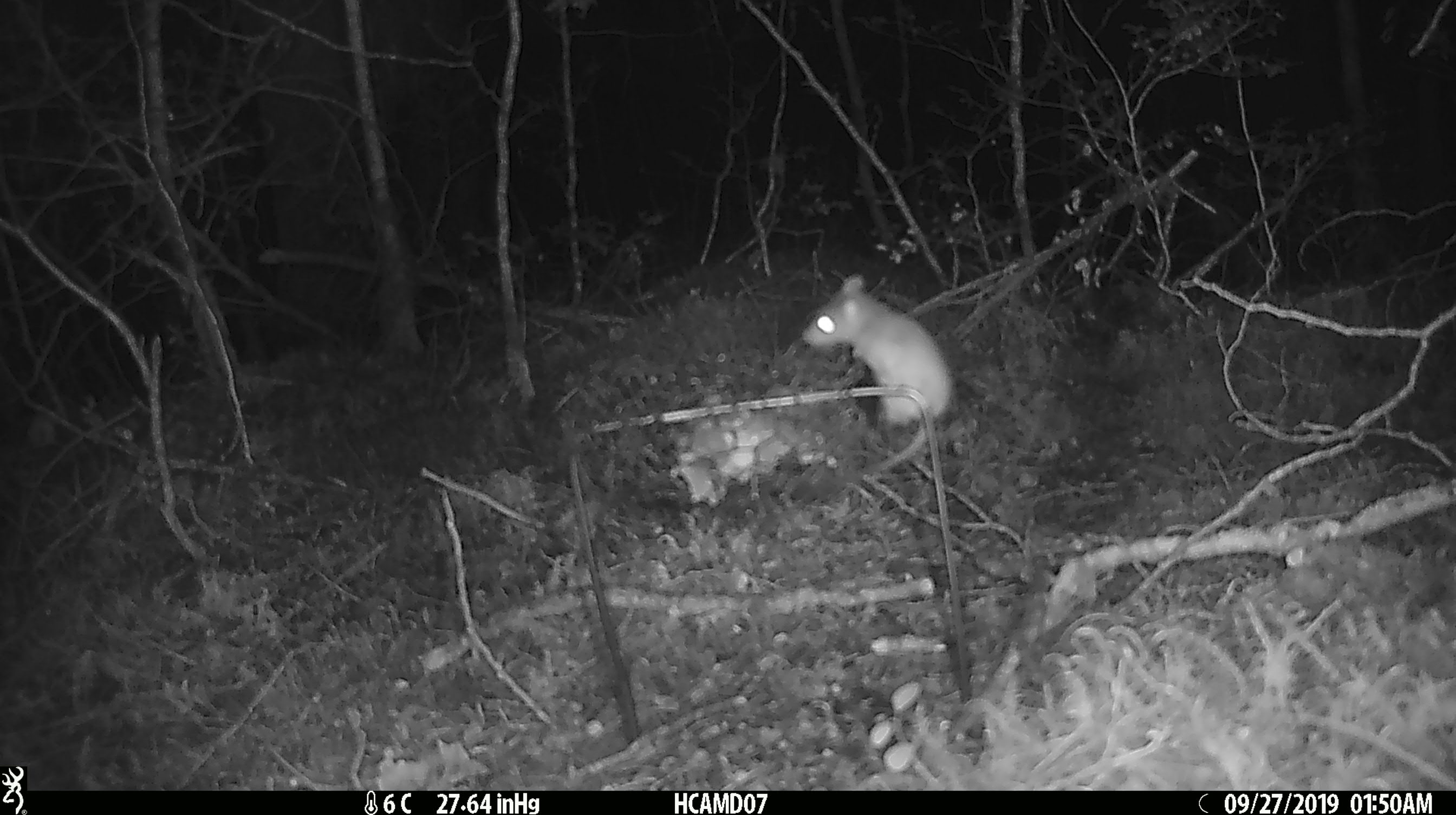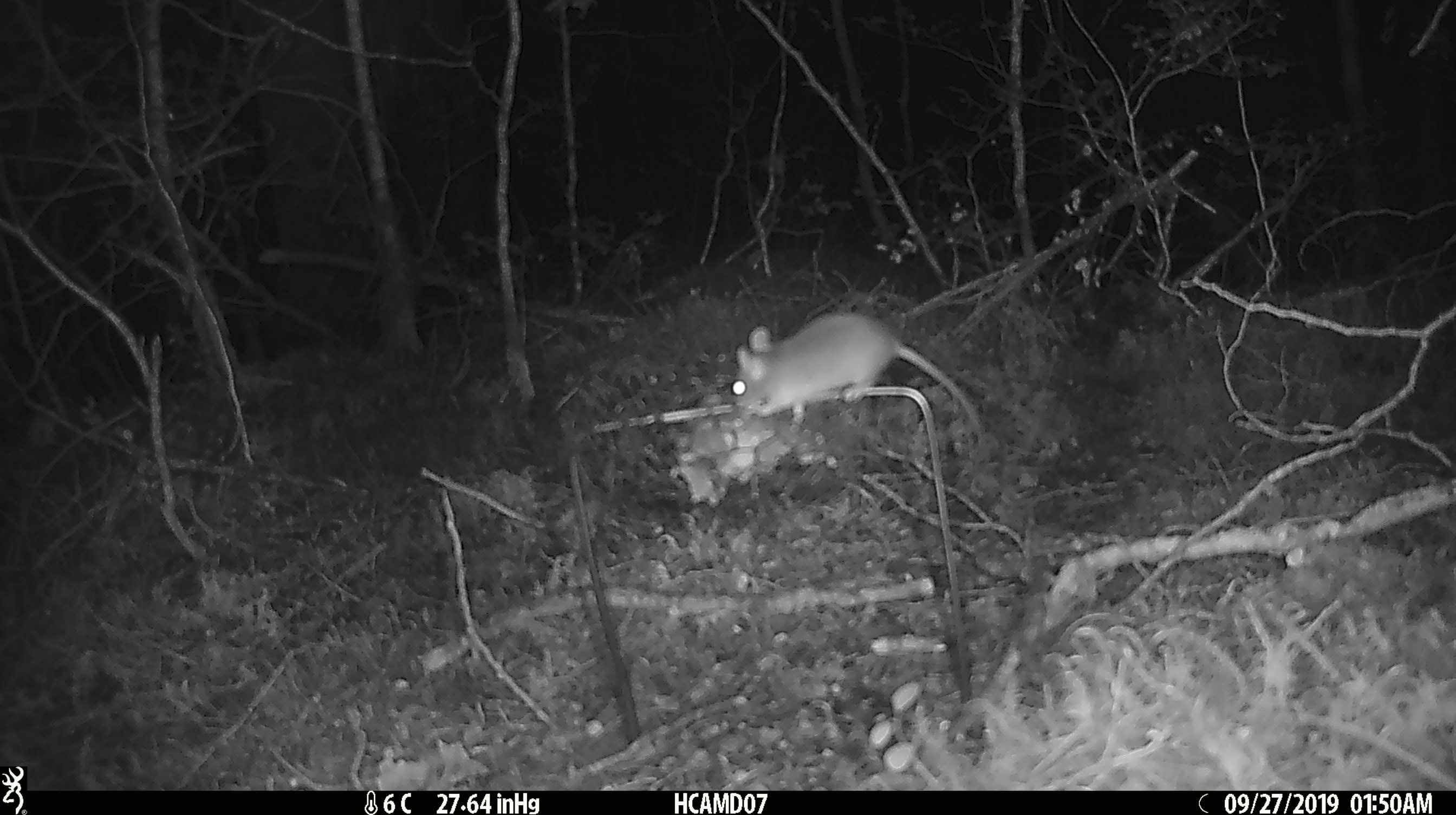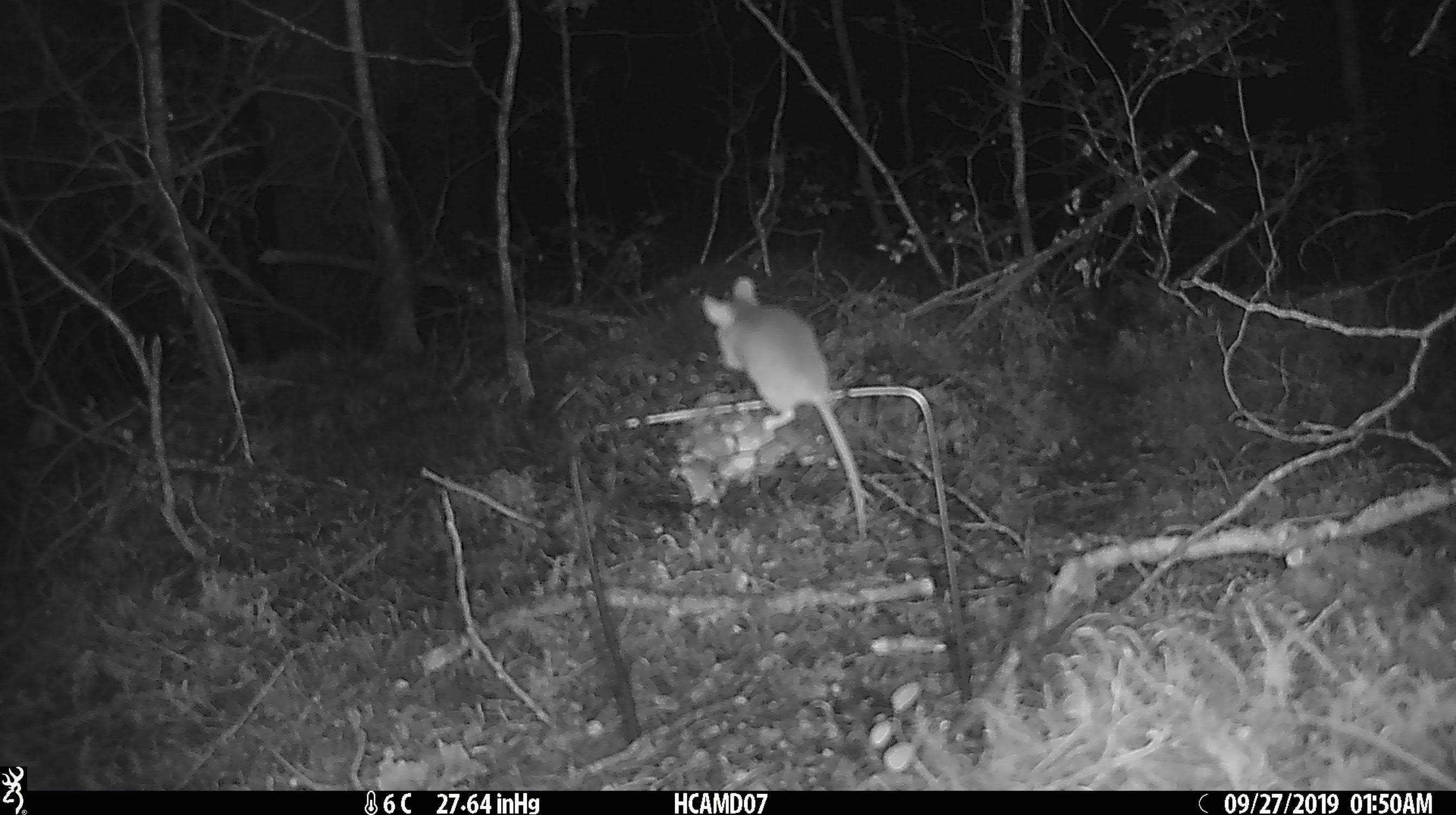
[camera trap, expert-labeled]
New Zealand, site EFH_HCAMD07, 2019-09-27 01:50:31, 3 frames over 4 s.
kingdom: Animalia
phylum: Chordata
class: Mammalia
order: Rodentia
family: Muridae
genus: Mus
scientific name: Mus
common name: mouse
Mouse (Mus).